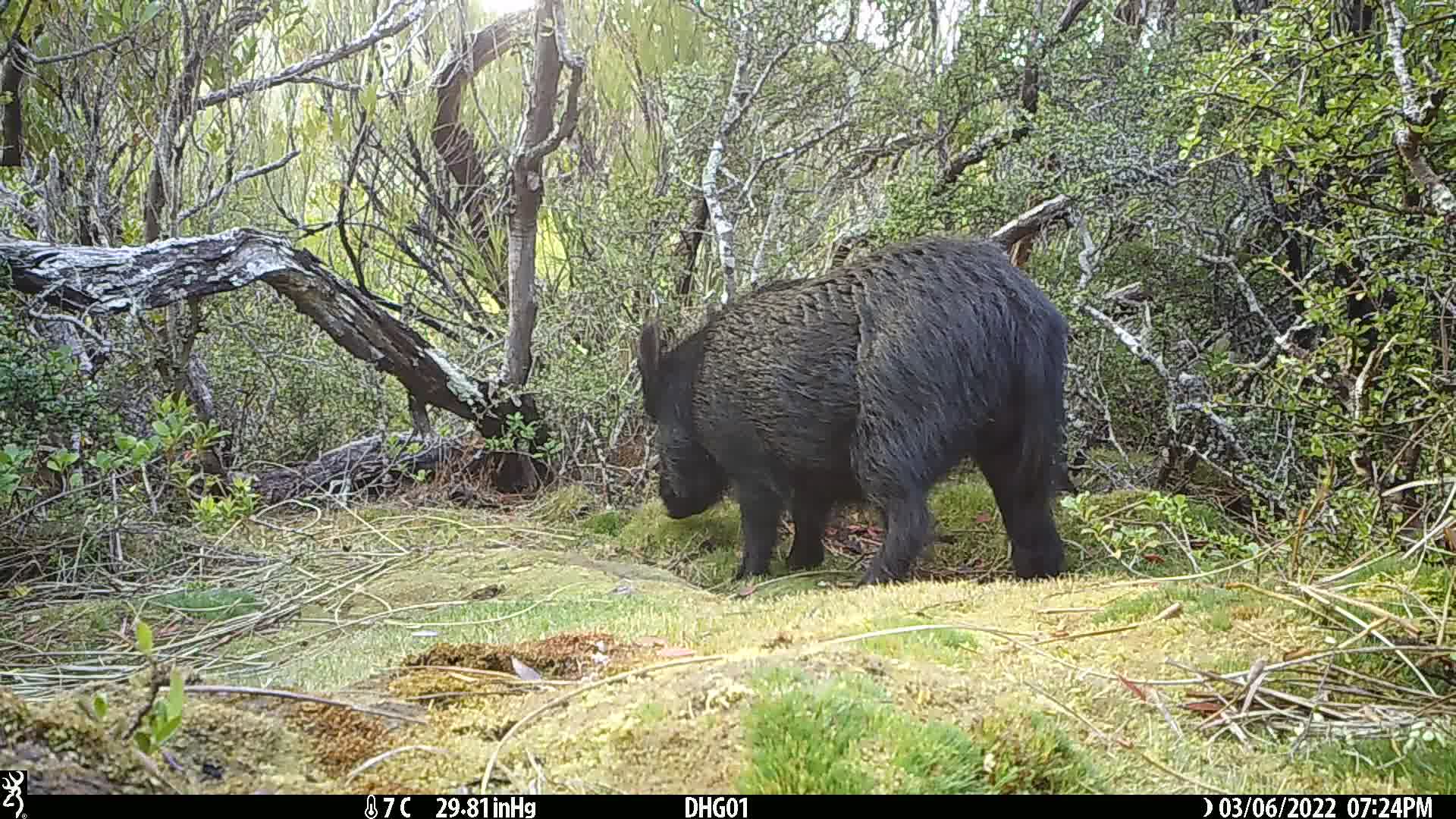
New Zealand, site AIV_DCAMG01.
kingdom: Animalia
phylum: Chordata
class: Mammalia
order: Artiodactyla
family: Suidae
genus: Sus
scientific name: Sus scrofa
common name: pig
Pig (Sus scrofa).